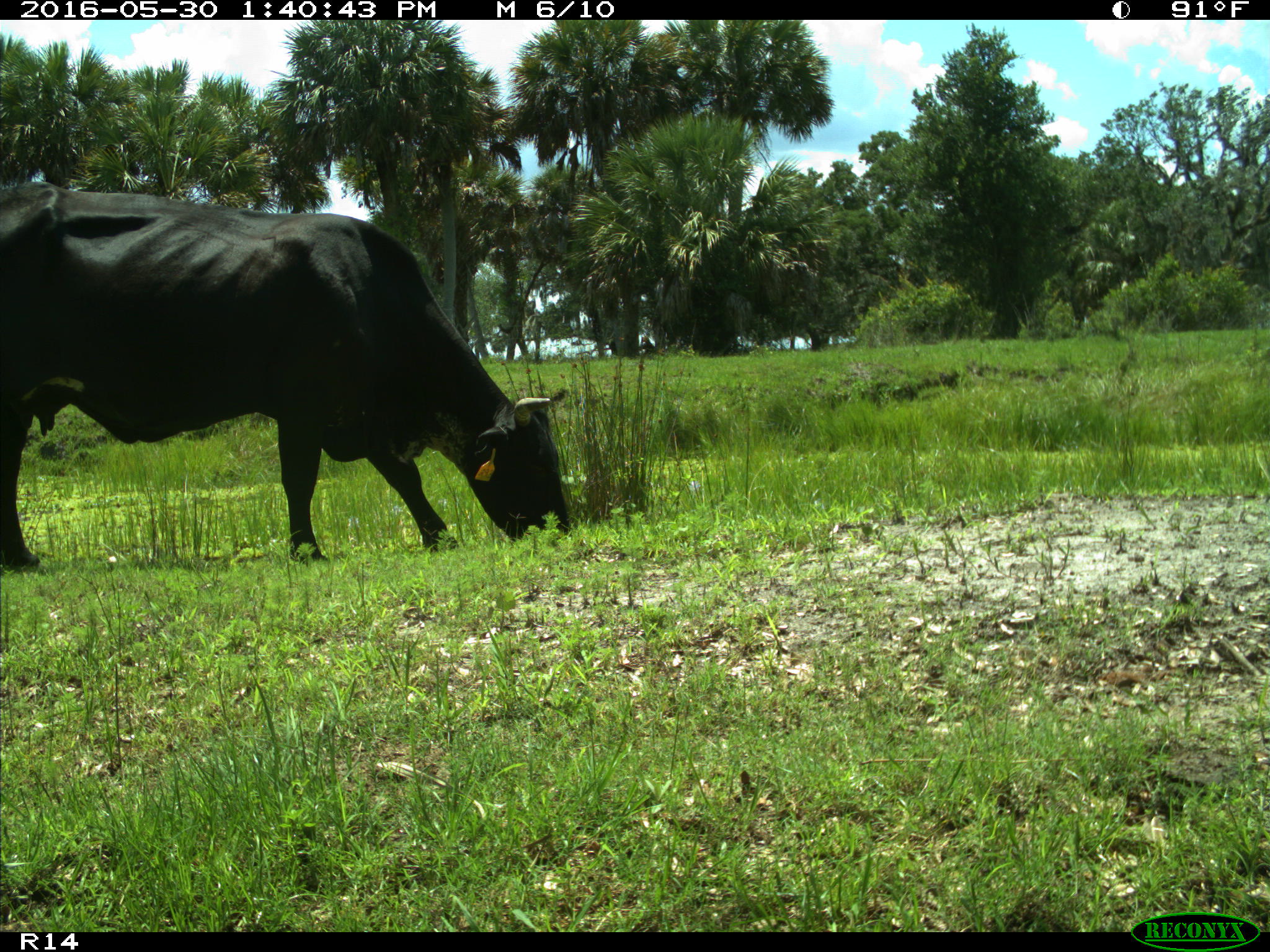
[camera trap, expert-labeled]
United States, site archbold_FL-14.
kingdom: Animalia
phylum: Chordata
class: Mammalia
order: Artiodactyla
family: Bovidae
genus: Bos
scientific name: Bos taurus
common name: domestic cow